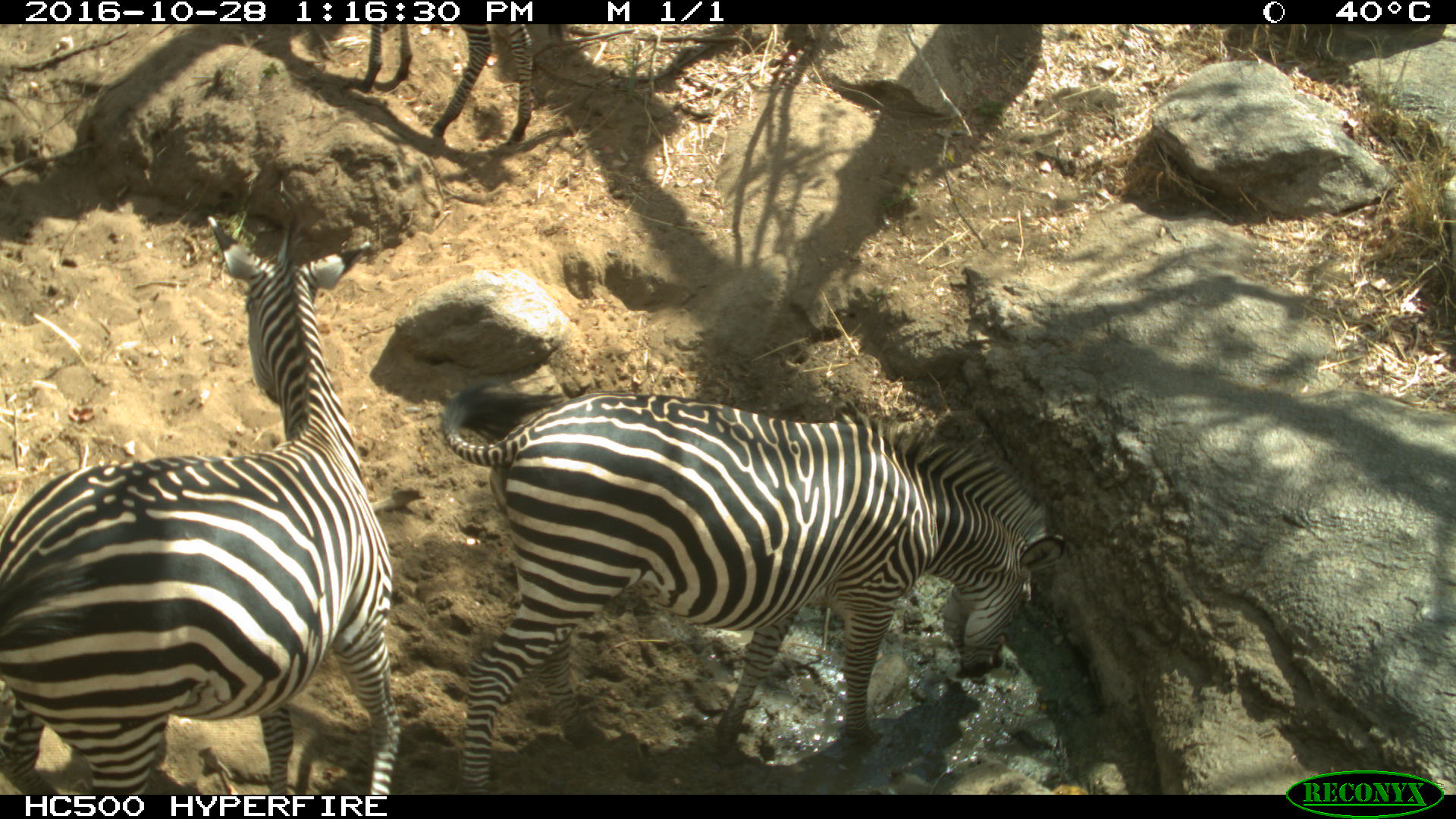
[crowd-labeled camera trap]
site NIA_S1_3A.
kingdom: Animalia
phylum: Chordata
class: Mammalia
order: Perissodactyla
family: Equidae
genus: Equus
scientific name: Equus quagga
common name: plains zebra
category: zebraplains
Zebraplains (plains zebra) (Equus quagga), count 2. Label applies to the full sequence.